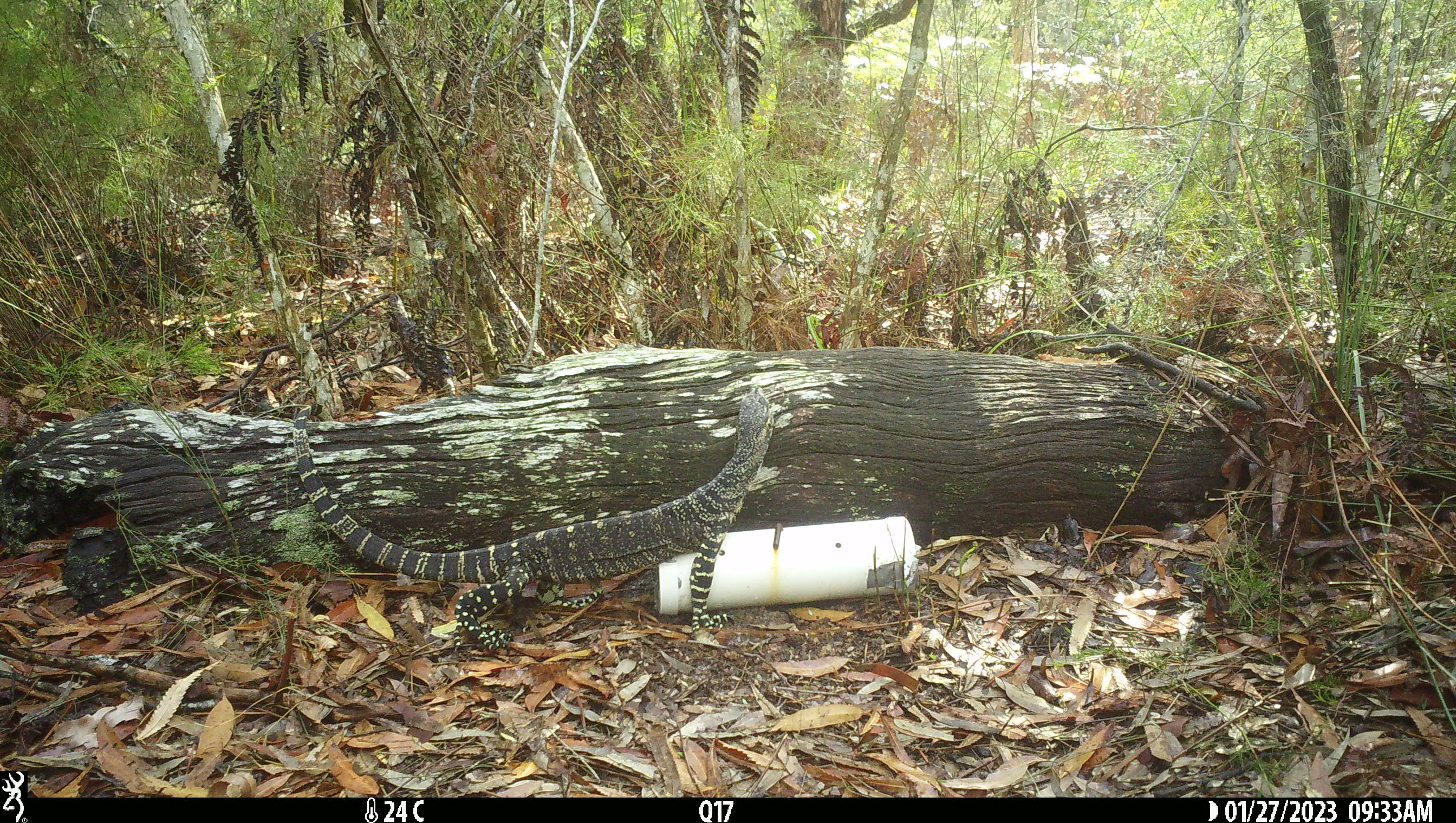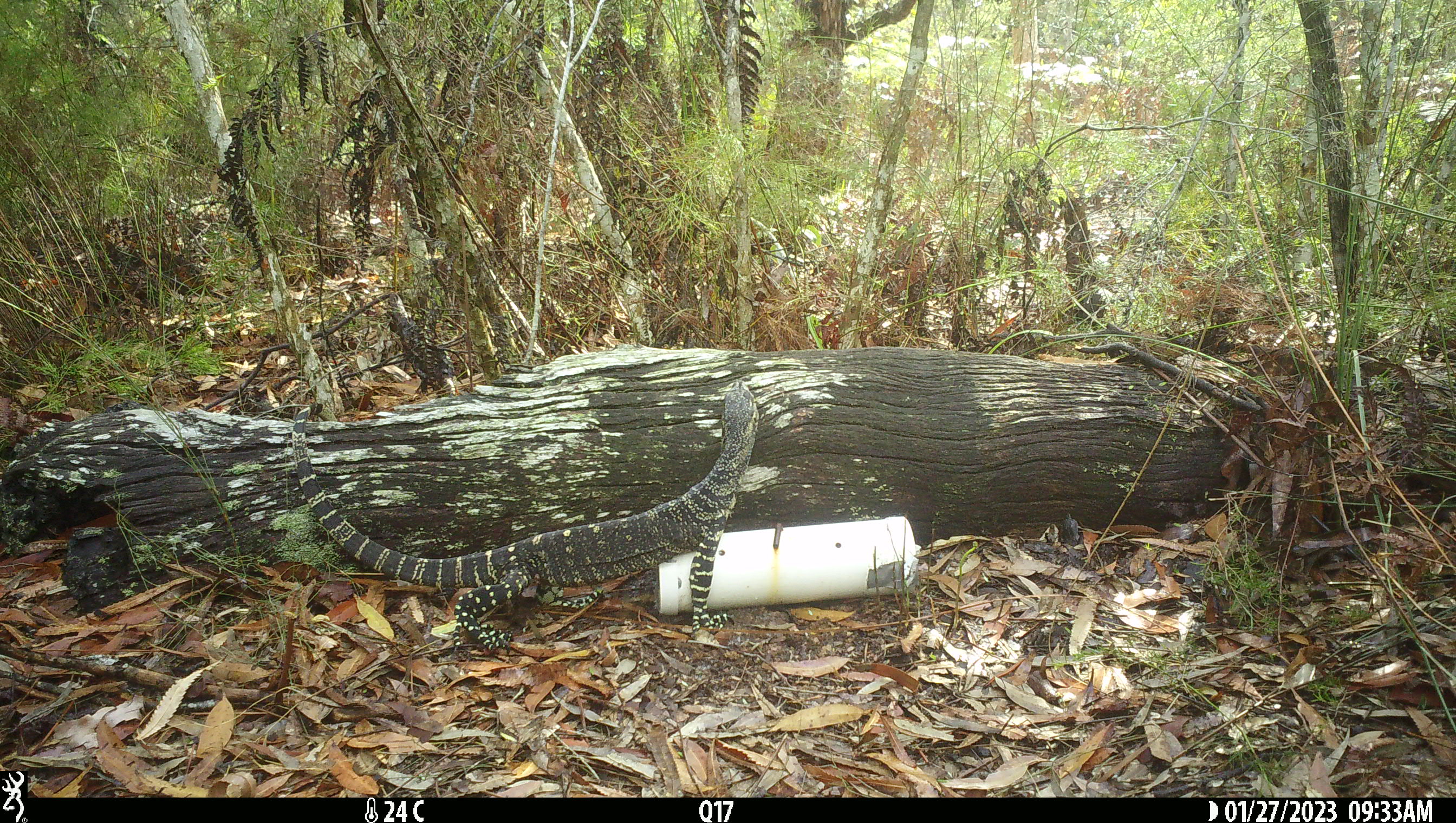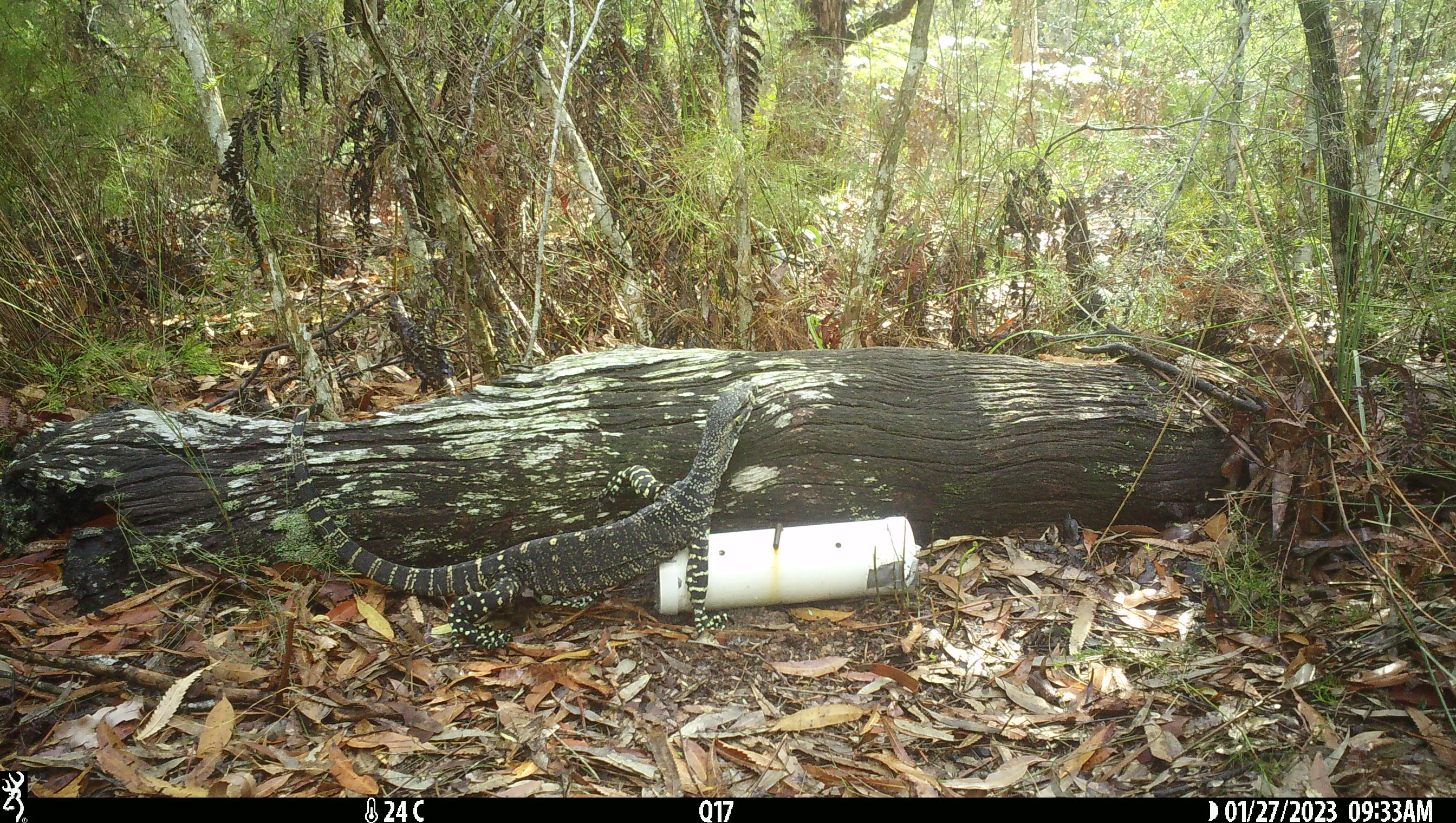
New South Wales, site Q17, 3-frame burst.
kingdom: Animalia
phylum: Chordata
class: Reptilia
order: Squamata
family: Varanidae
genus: Varanus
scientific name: Varanus varius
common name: lace monitor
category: goanna